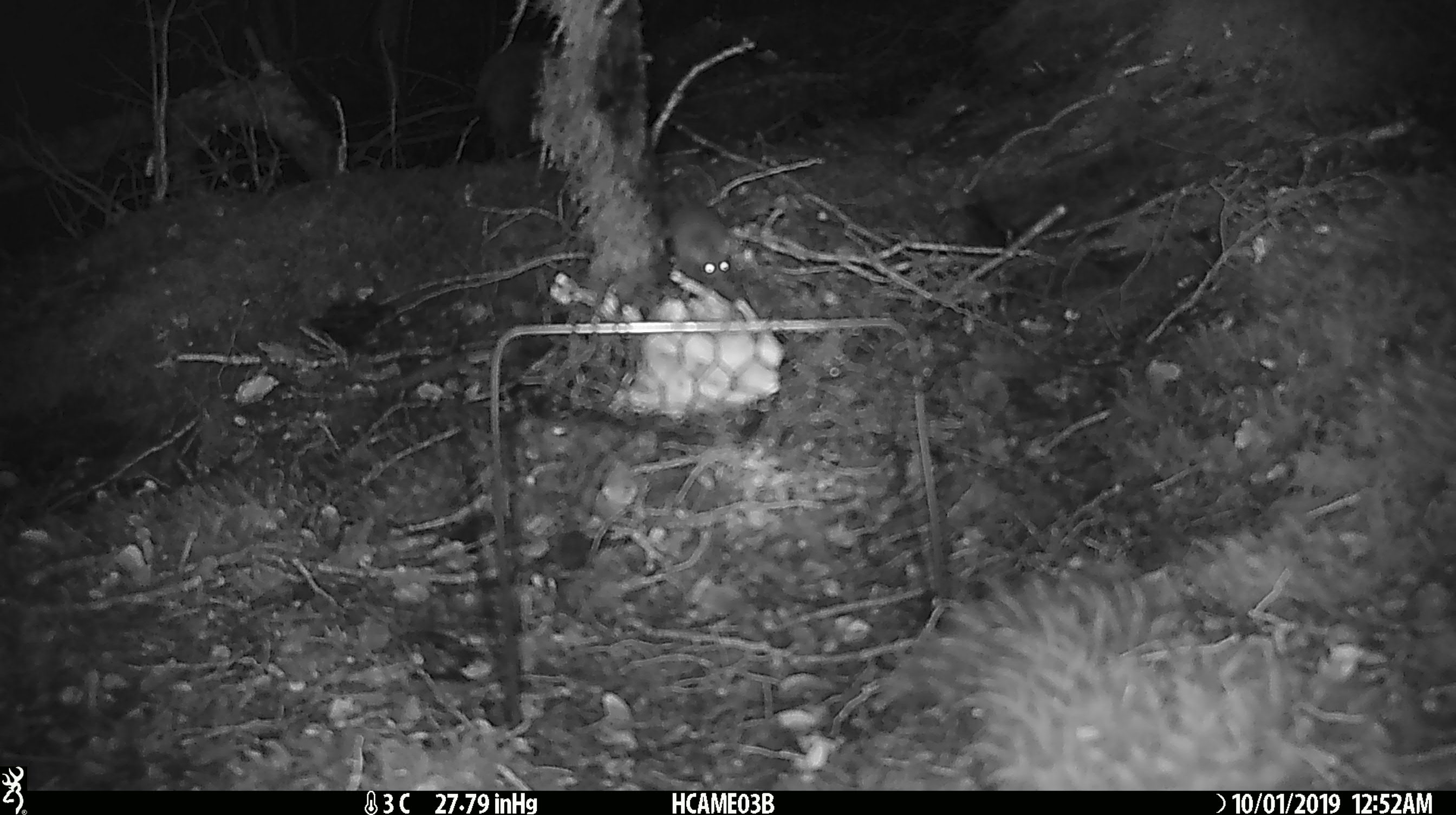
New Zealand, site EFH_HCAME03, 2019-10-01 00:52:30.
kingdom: Animalia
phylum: Chordata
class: Mammalia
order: Rodentia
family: Muridae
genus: Mus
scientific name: Mus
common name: mouse